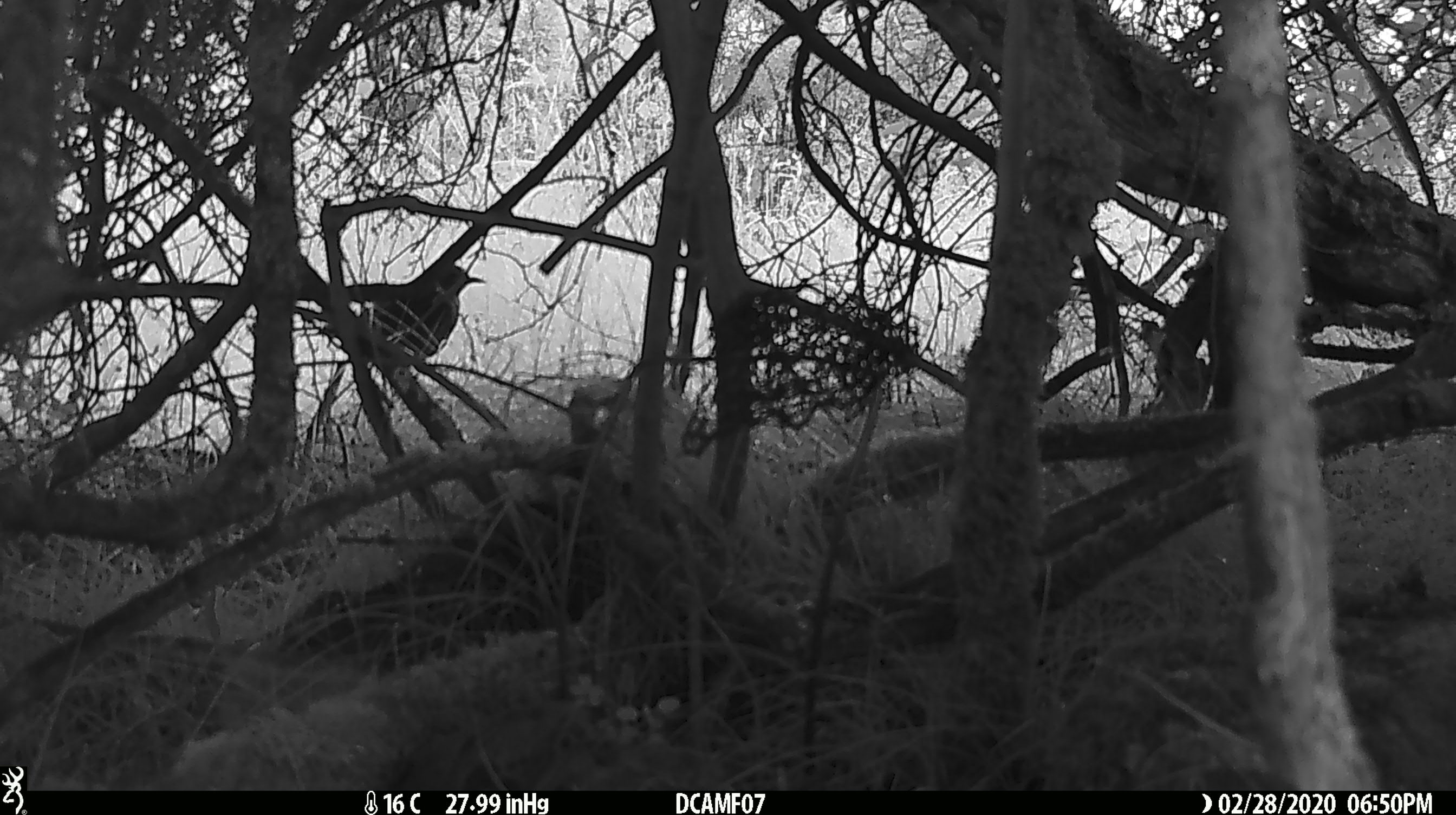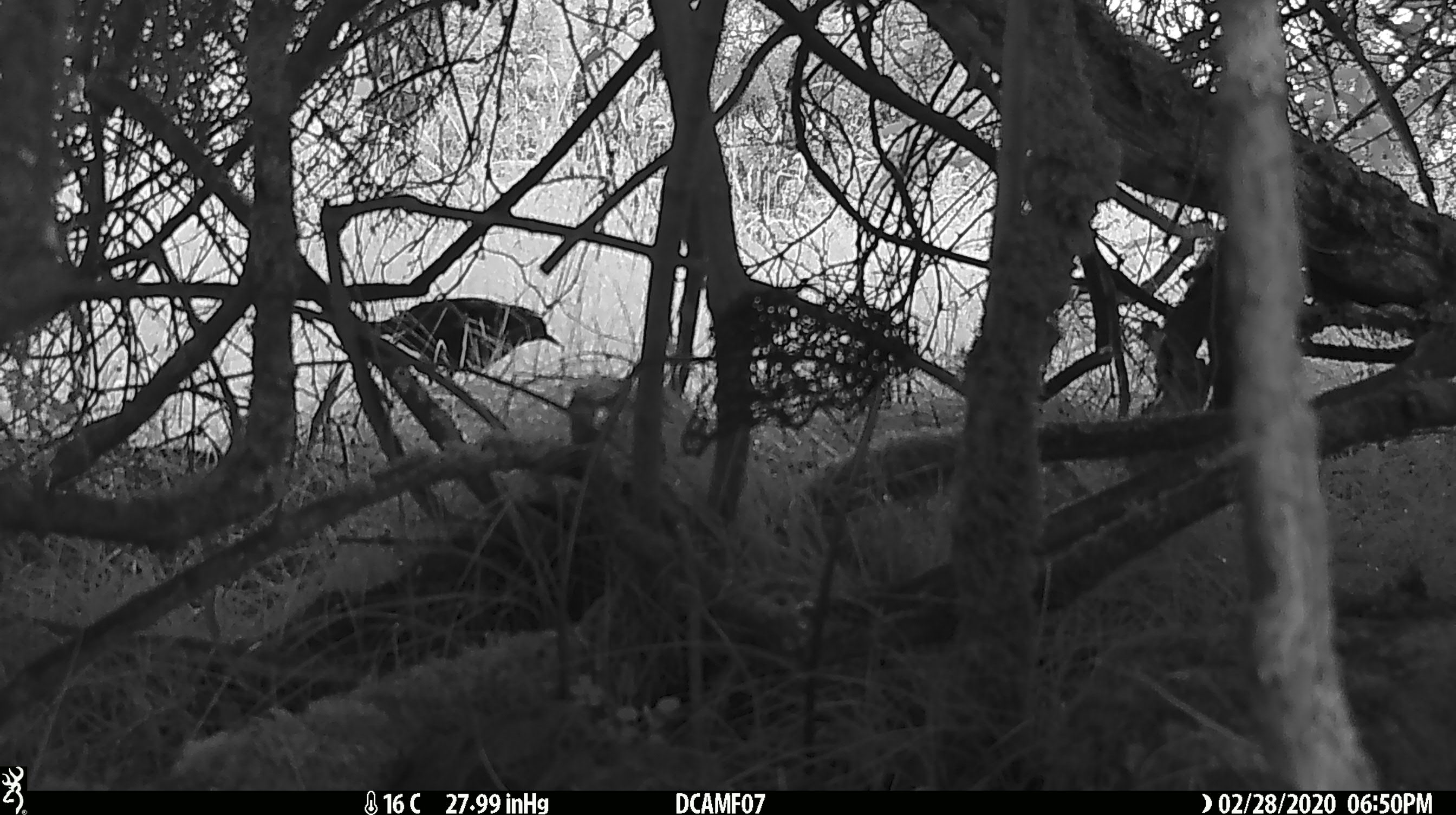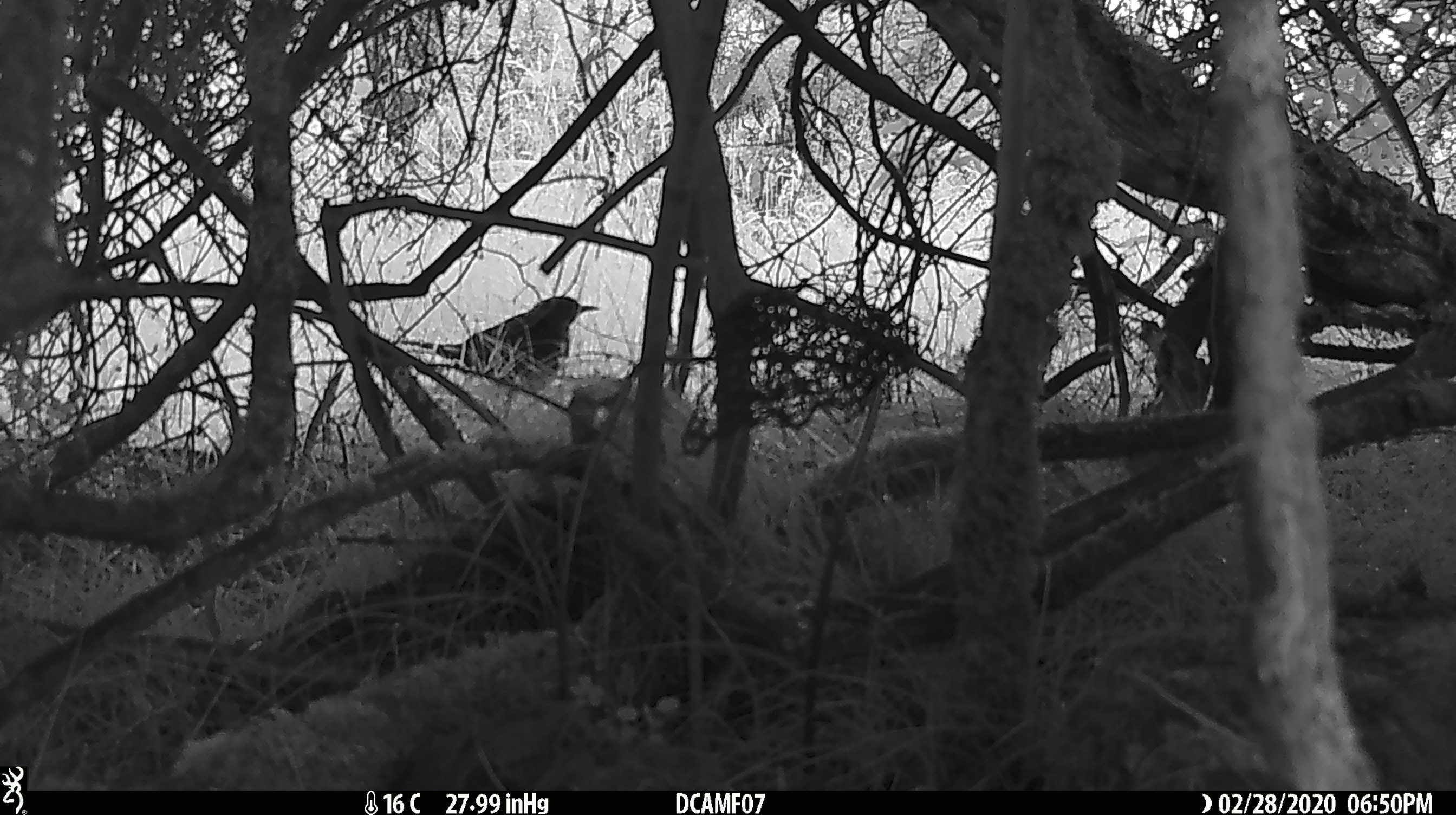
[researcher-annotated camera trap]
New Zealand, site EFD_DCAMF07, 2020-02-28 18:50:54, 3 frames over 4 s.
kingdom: Animalia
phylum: Chordata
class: Aves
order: Passeriformes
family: Turdidae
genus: Turdus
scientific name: Turdus merula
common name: eurasian blackbird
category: blackbird